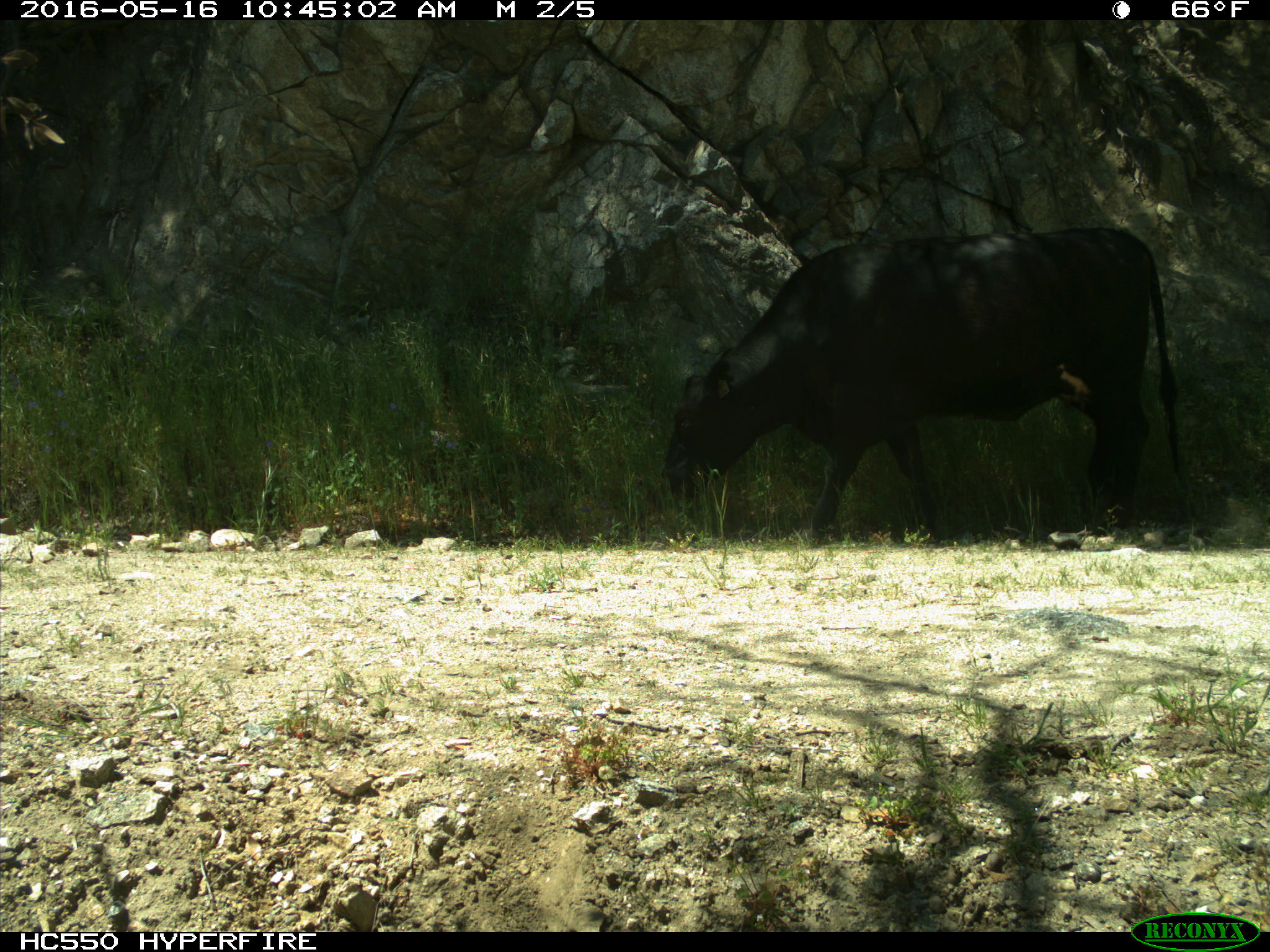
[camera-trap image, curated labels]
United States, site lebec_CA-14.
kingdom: Animalia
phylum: Chordata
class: Mammalia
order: Artiodactyla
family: Bovidae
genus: Bos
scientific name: Bos taurus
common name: domestic cow